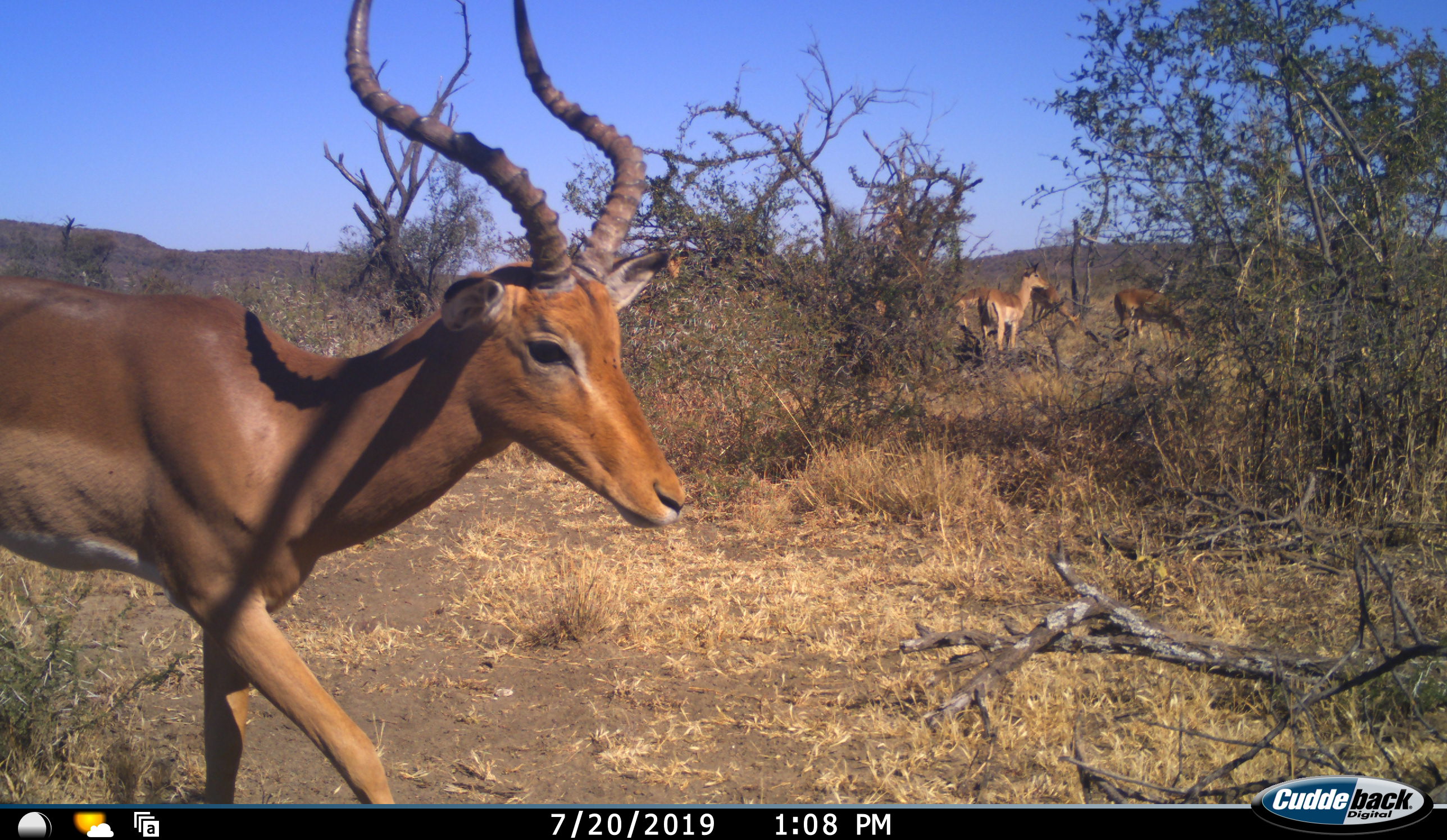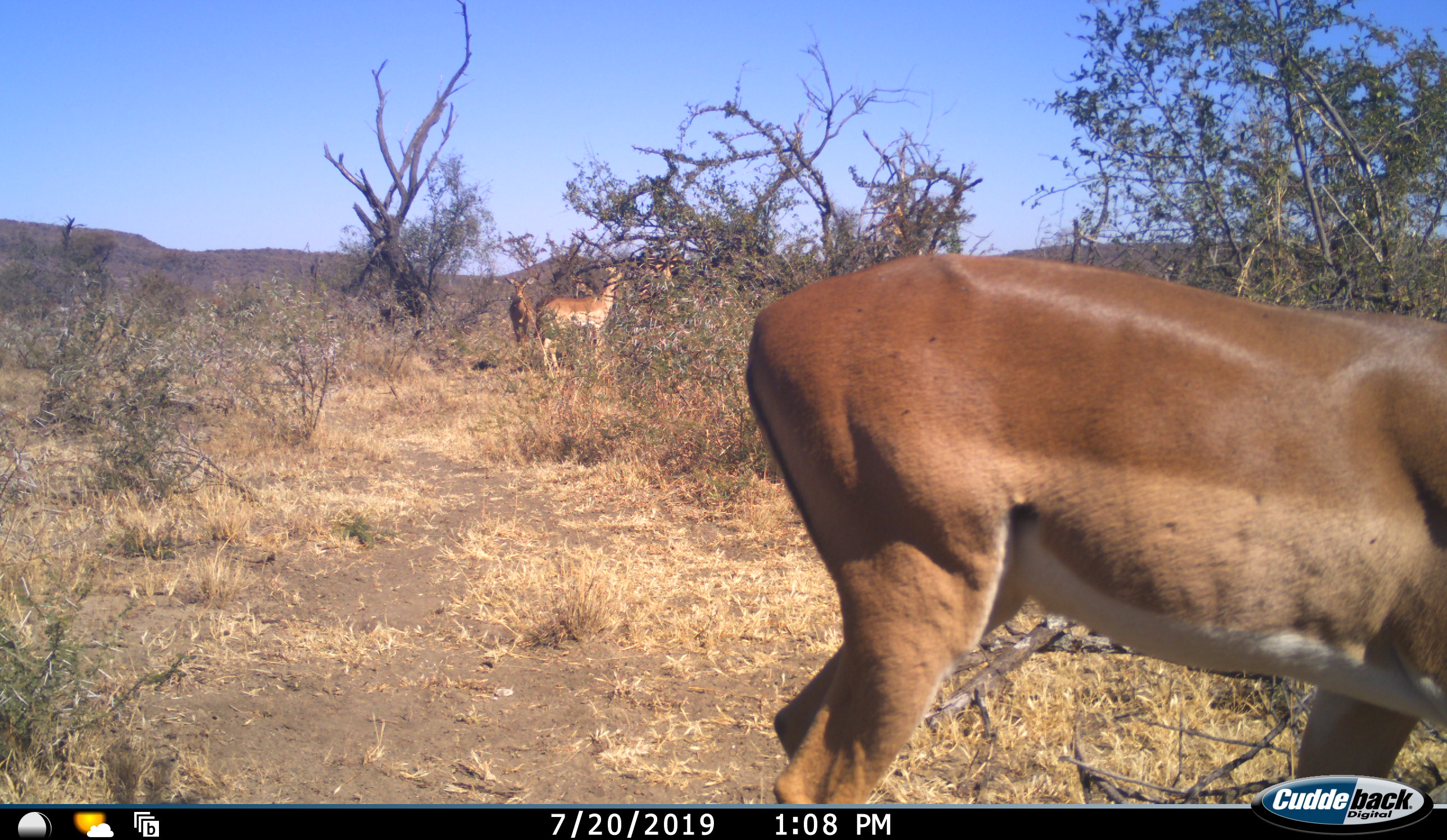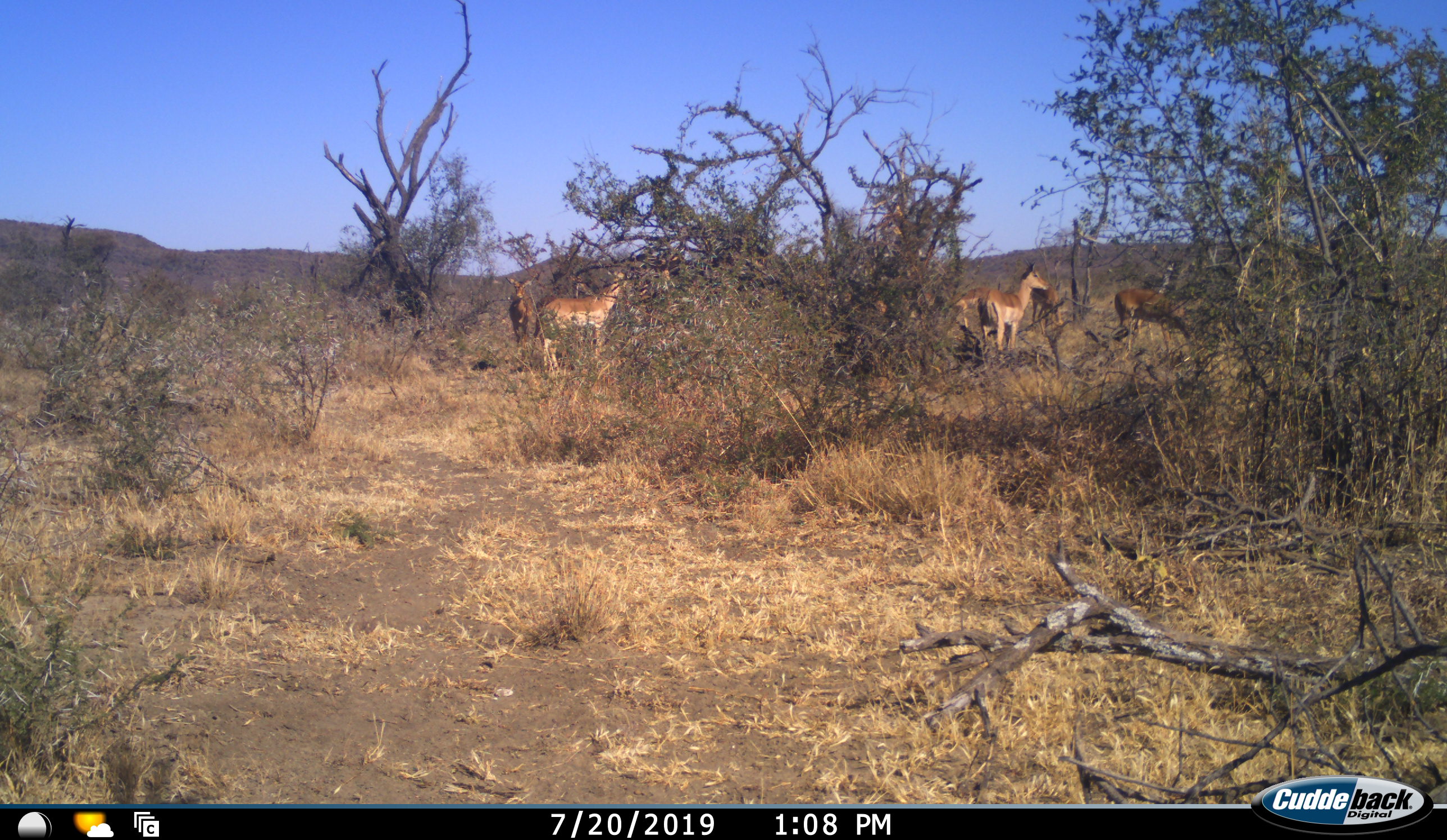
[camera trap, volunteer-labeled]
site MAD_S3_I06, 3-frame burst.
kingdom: Animalia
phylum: Chordata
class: Mammalia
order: Artiodactyla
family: Bovidae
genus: Aepyceros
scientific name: Aepyceros melampus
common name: impala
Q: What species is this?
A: Impala (Aepyceros melampus).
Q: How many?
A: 6.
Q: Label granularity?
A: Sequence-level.